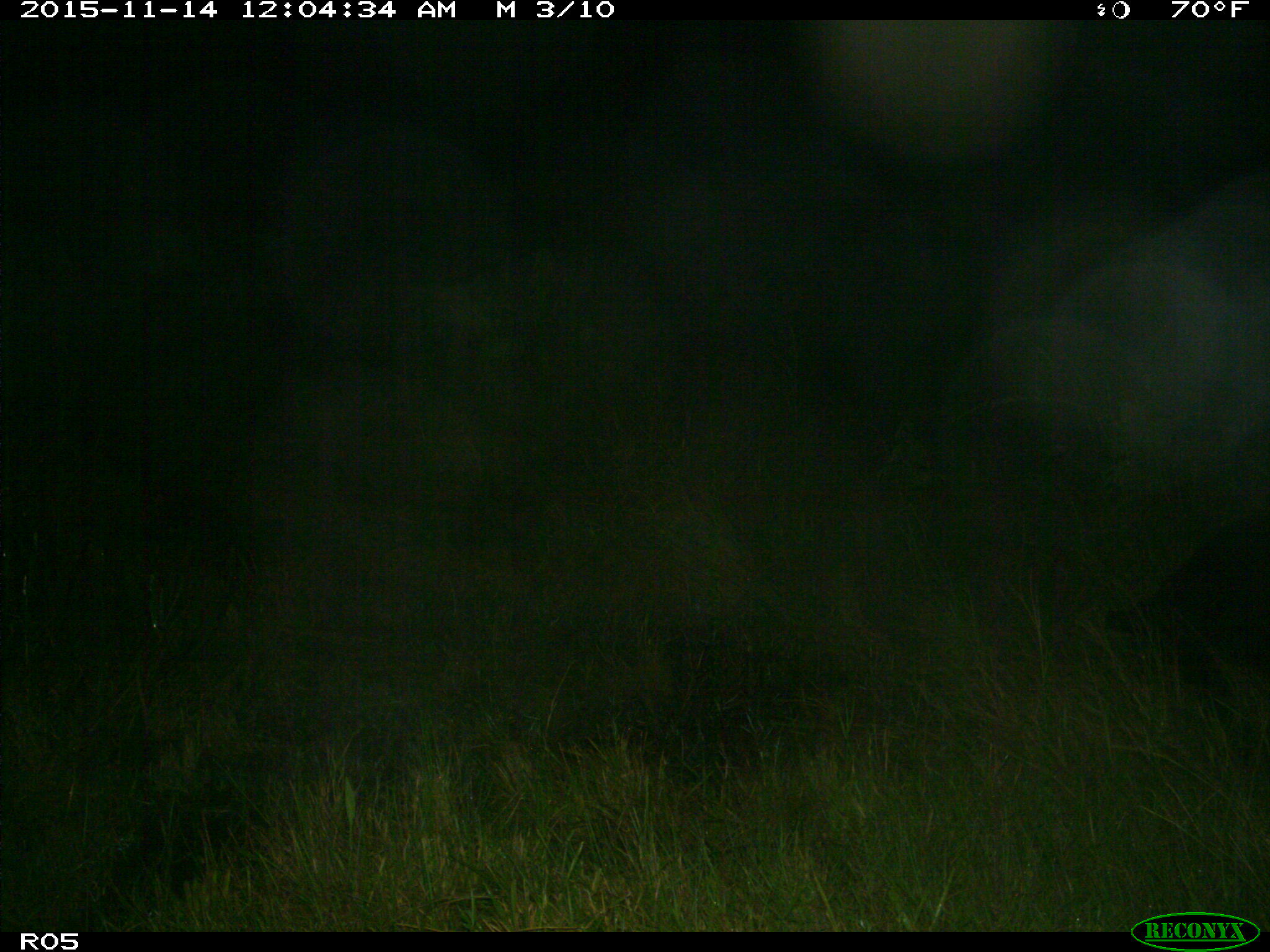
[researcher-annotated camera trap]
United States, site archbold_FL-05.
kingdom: Animalia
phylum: Chordata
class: Mammalia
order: Artiodactyla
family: Suidae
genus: Sus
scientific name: Sus scrofa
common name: wild boar